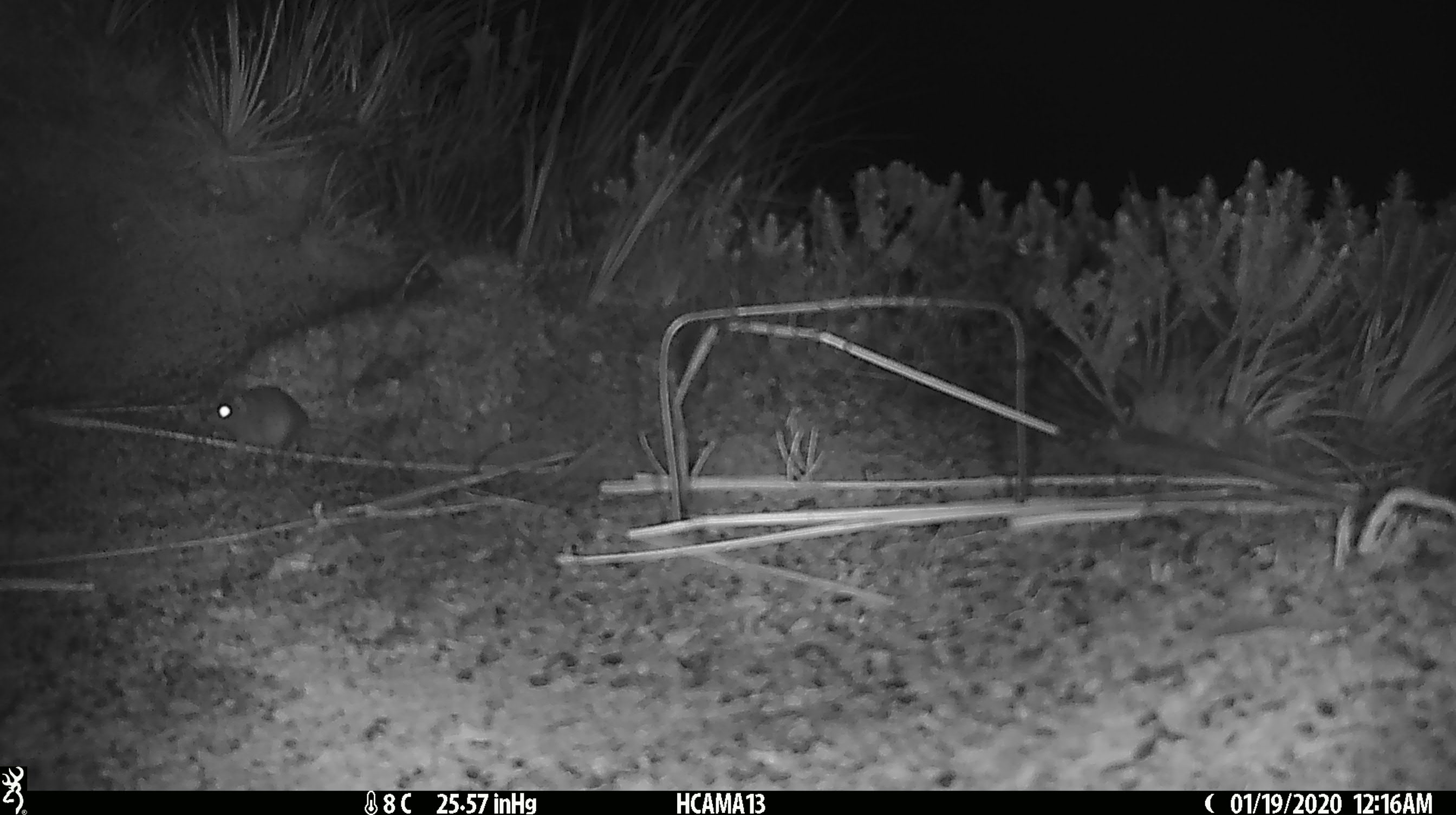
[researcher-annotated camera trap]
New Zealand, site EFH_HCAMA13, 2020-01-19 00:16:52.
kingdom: Animalia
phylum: Chordata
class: Mammalia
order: Rodentia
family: Muridae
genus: Mus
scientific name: Mus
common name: mouse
Mouse (Mus).